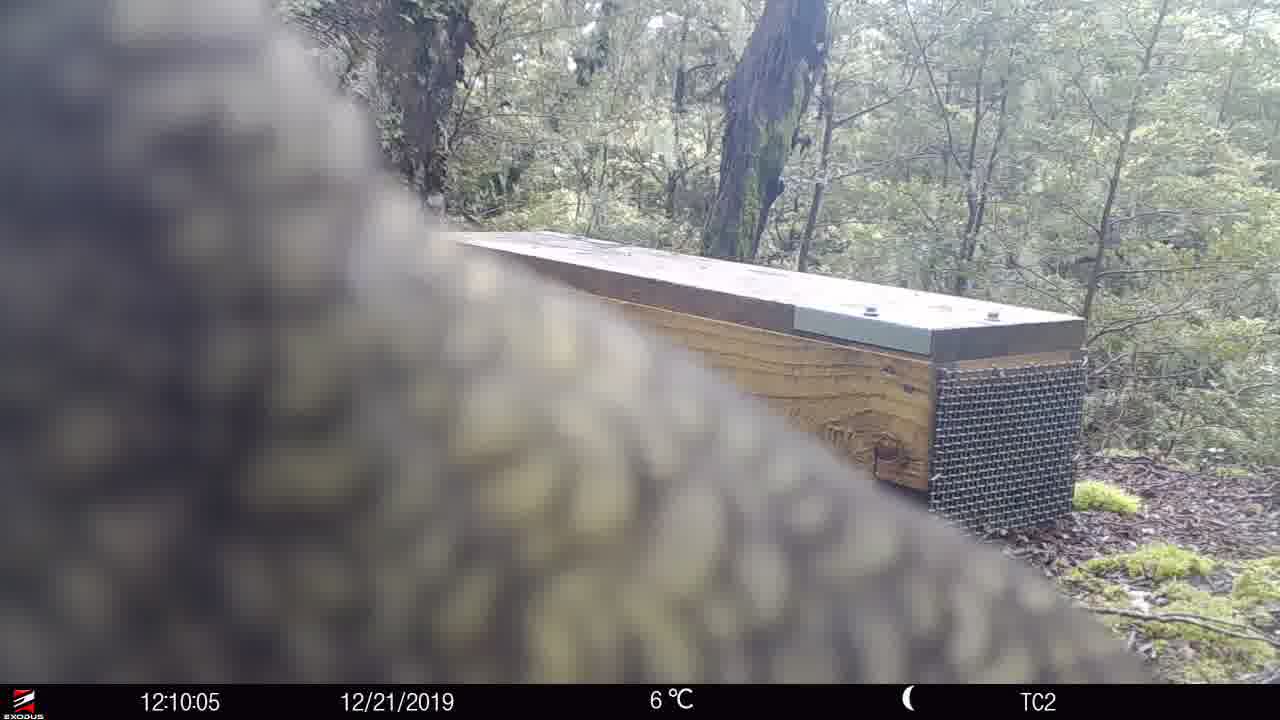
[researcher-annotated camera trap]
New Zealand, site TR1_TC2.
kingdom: Animalia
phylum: Chordata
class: Aves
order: Psittaciformes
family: Strigopidae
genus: Nestor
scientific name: Nestor notabilis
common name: kea